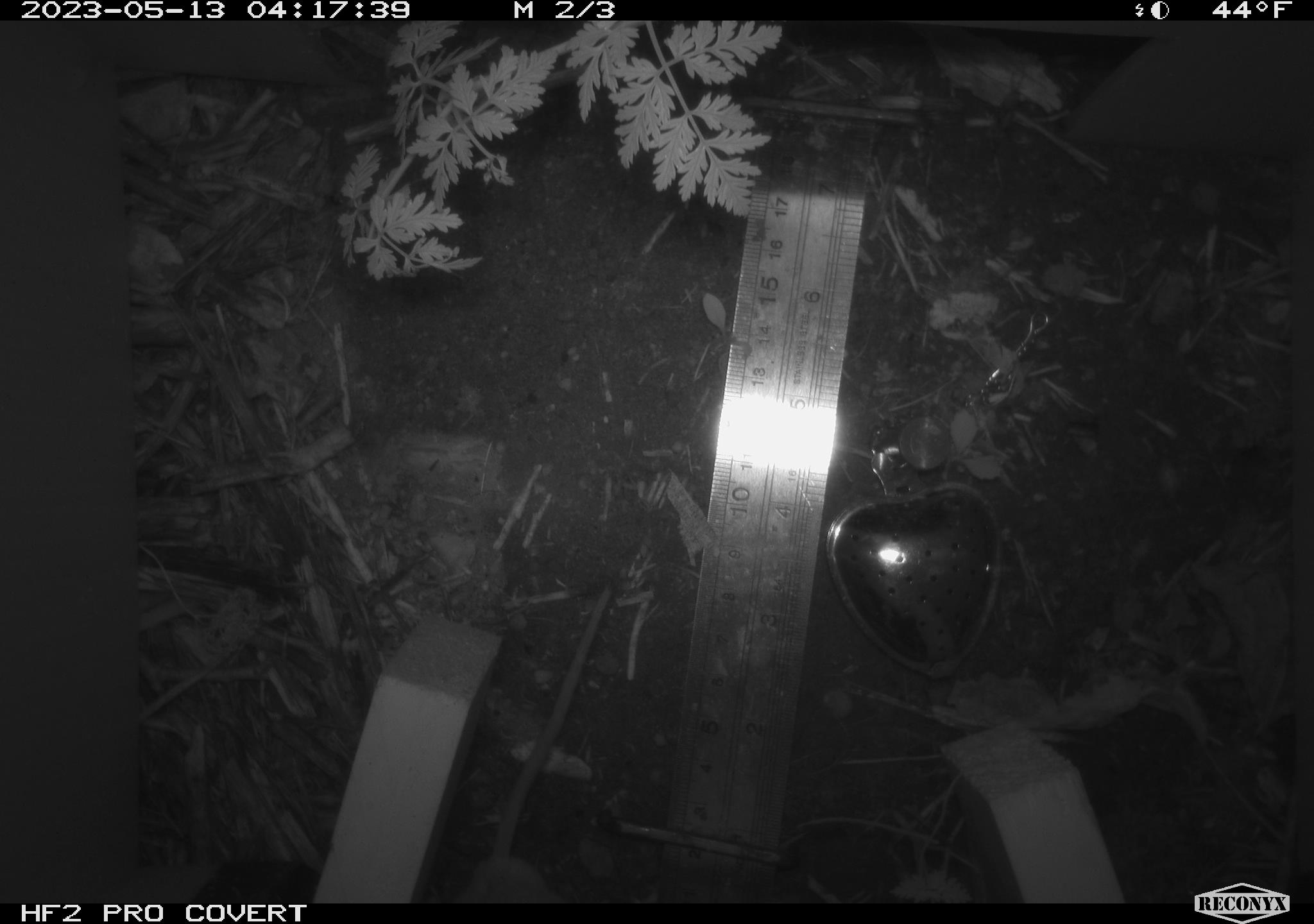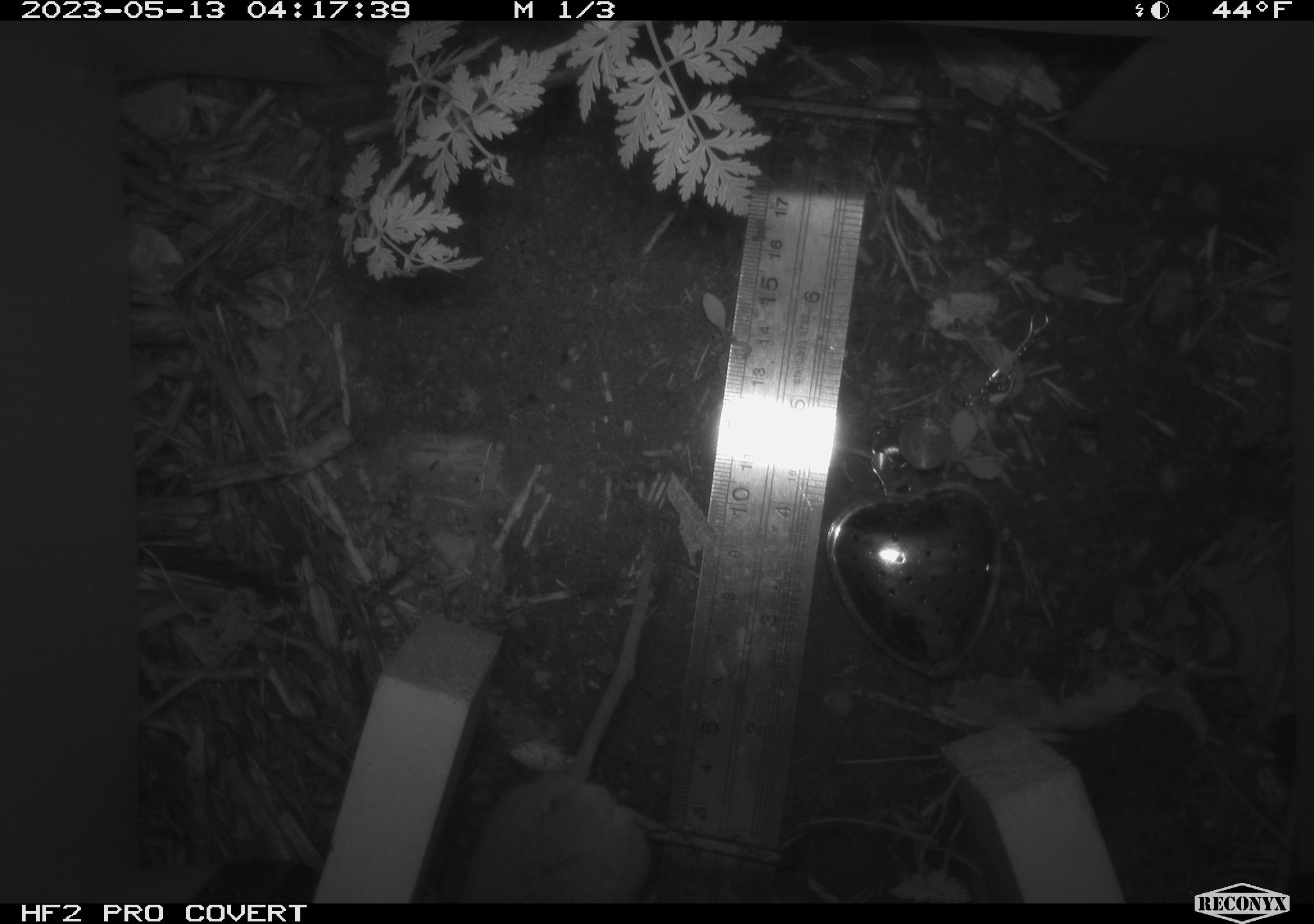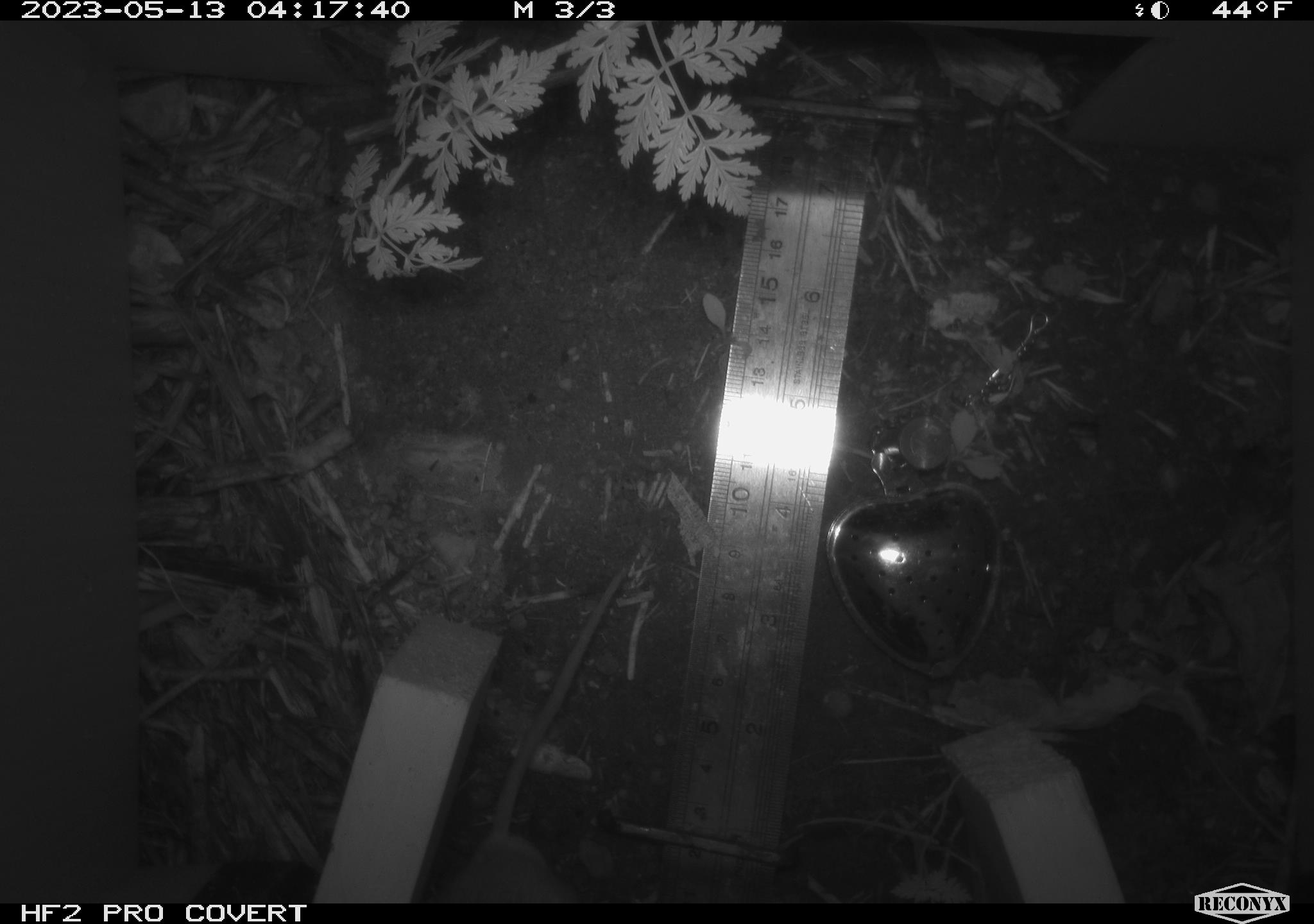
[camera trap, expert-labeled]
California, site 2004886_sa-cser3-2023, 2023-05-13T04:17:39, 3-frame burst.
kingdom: Animalia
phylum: Chordata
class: Mammalia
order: Rodentia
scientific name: Rodentia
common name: mouse species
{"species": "mouse species (Rodentia)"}